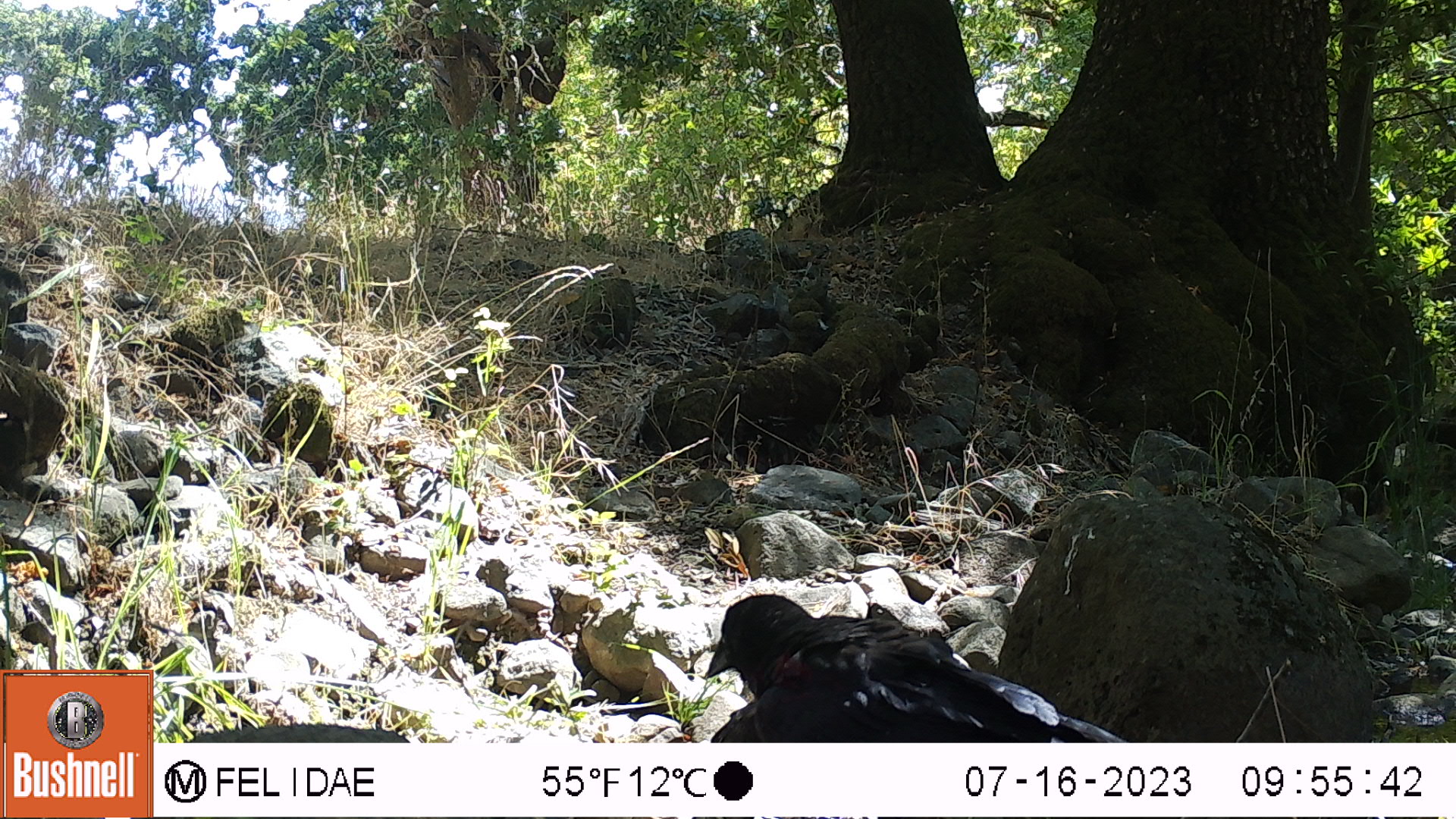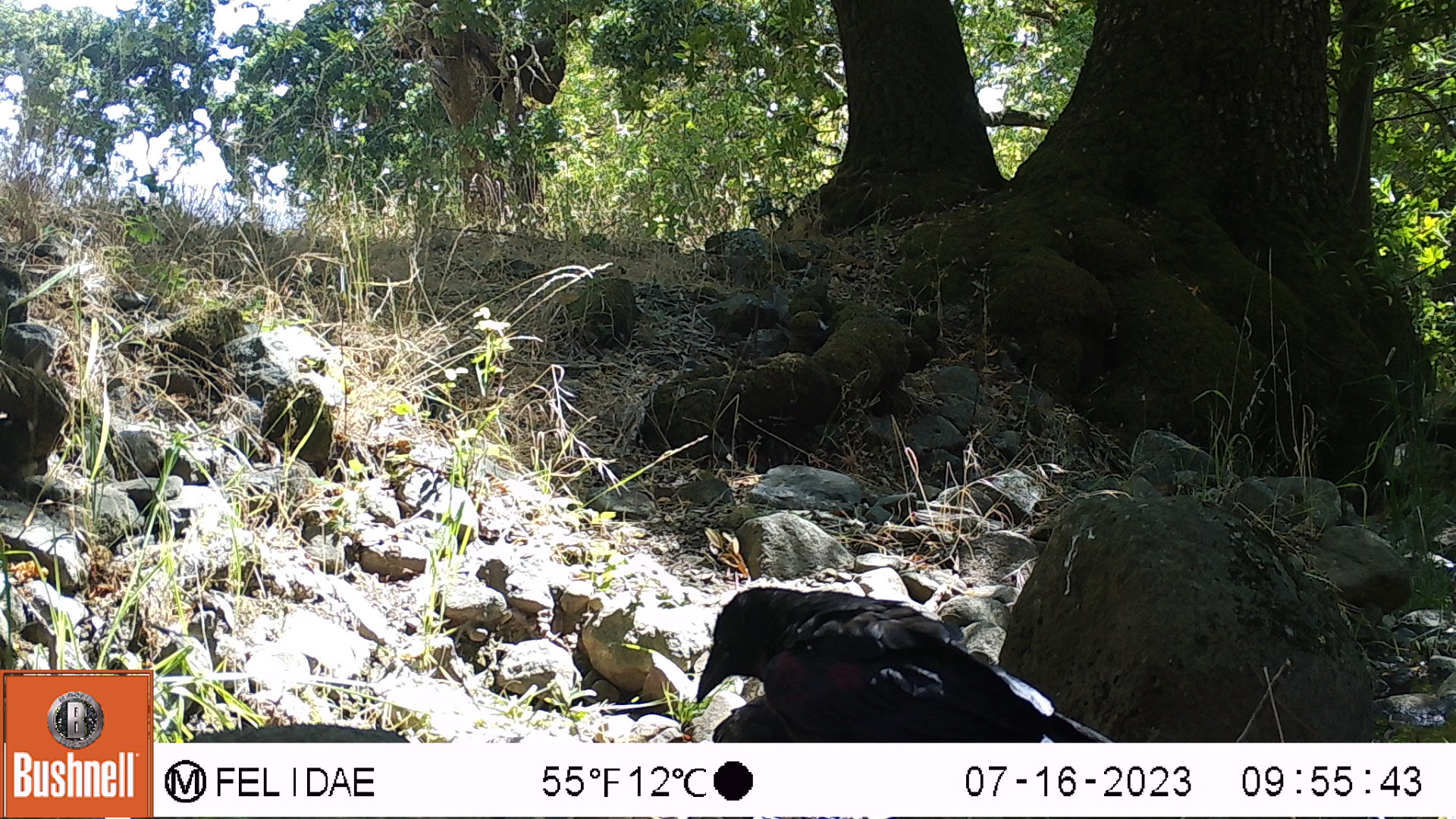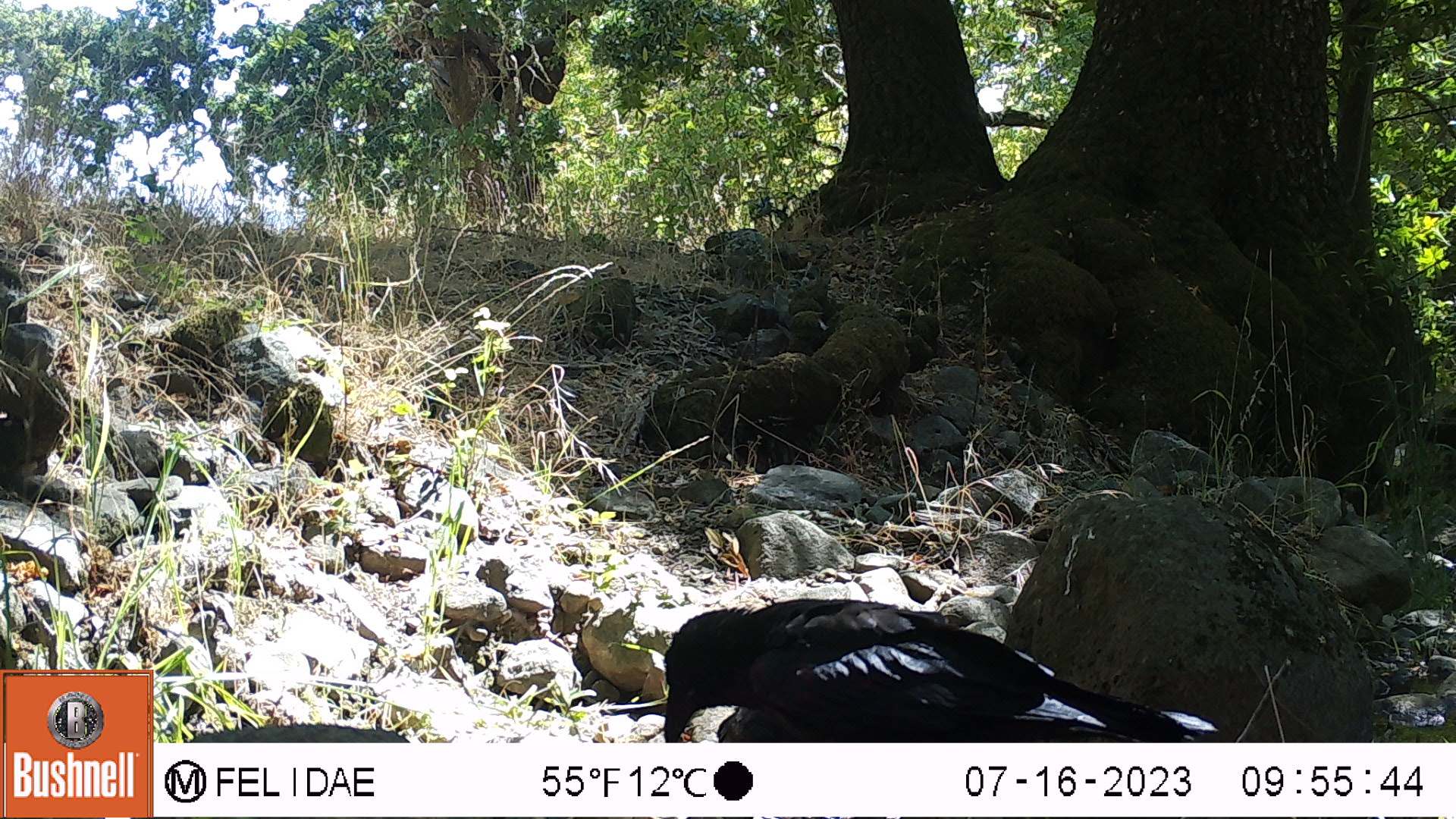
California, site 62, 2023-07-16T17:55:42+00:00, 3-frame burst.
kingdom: Animalia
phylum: Chordata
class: Aves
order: Passeriformes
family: Corvidae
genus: Corvus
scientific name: Corvus brachyrhynchos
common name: american crow